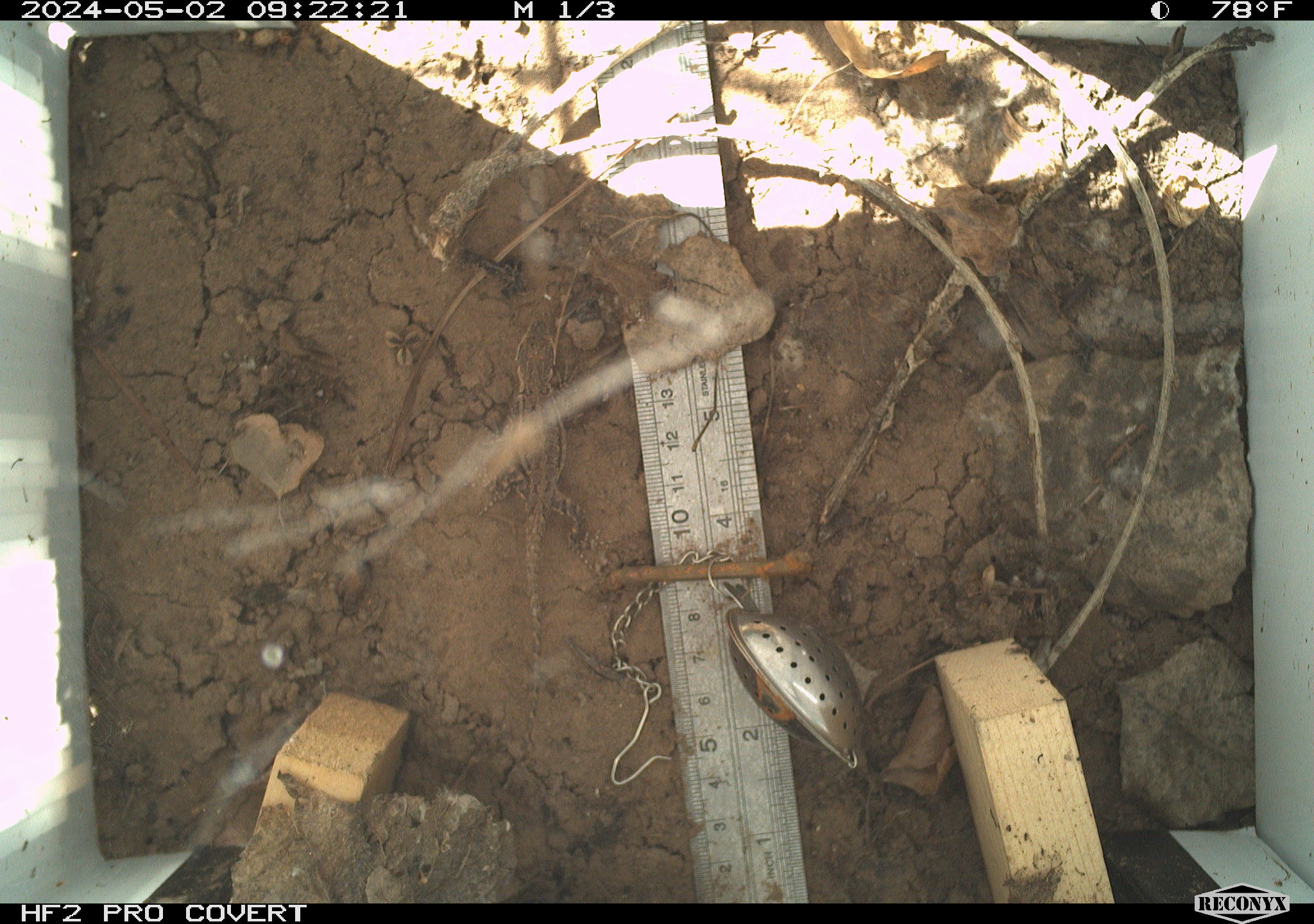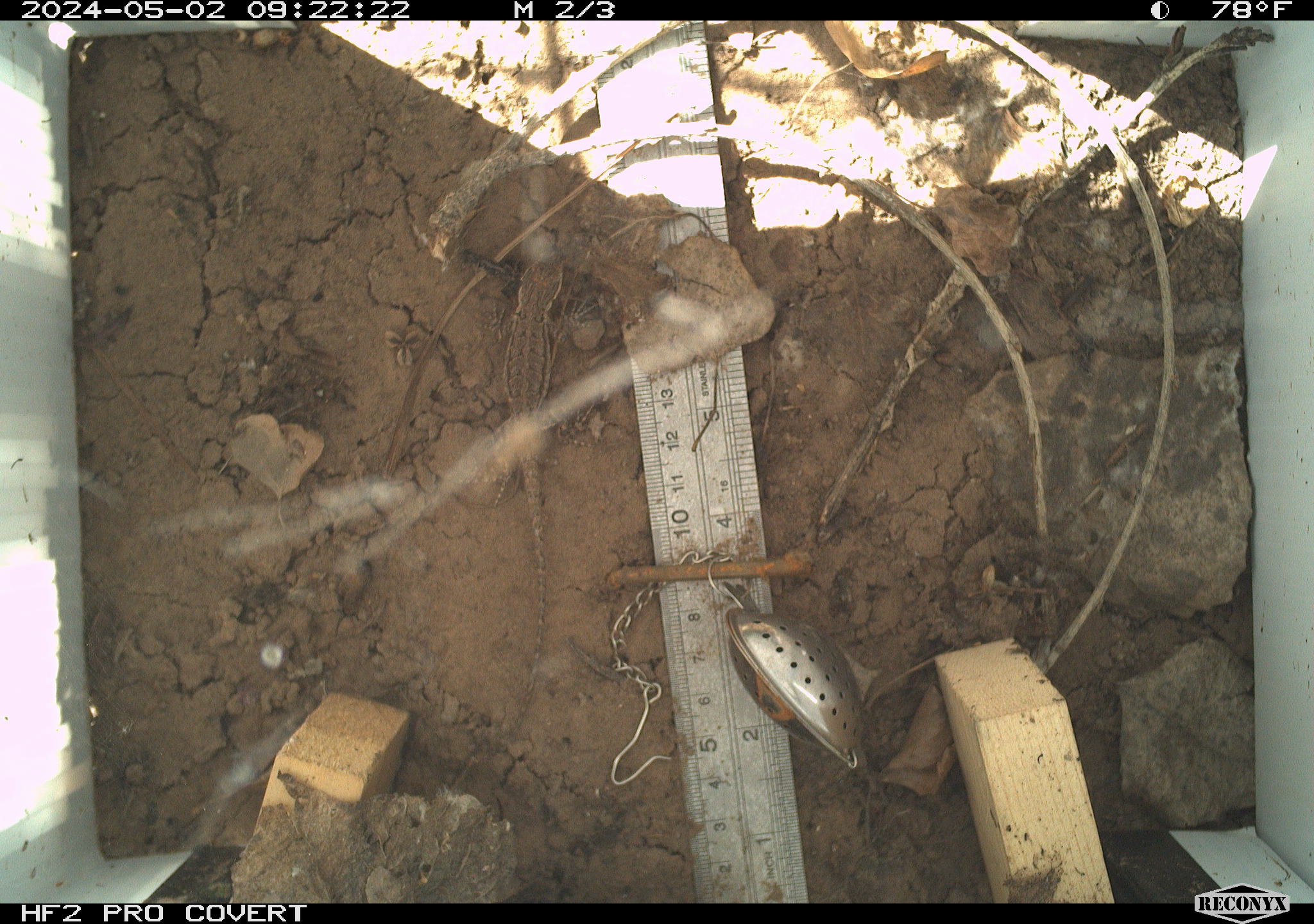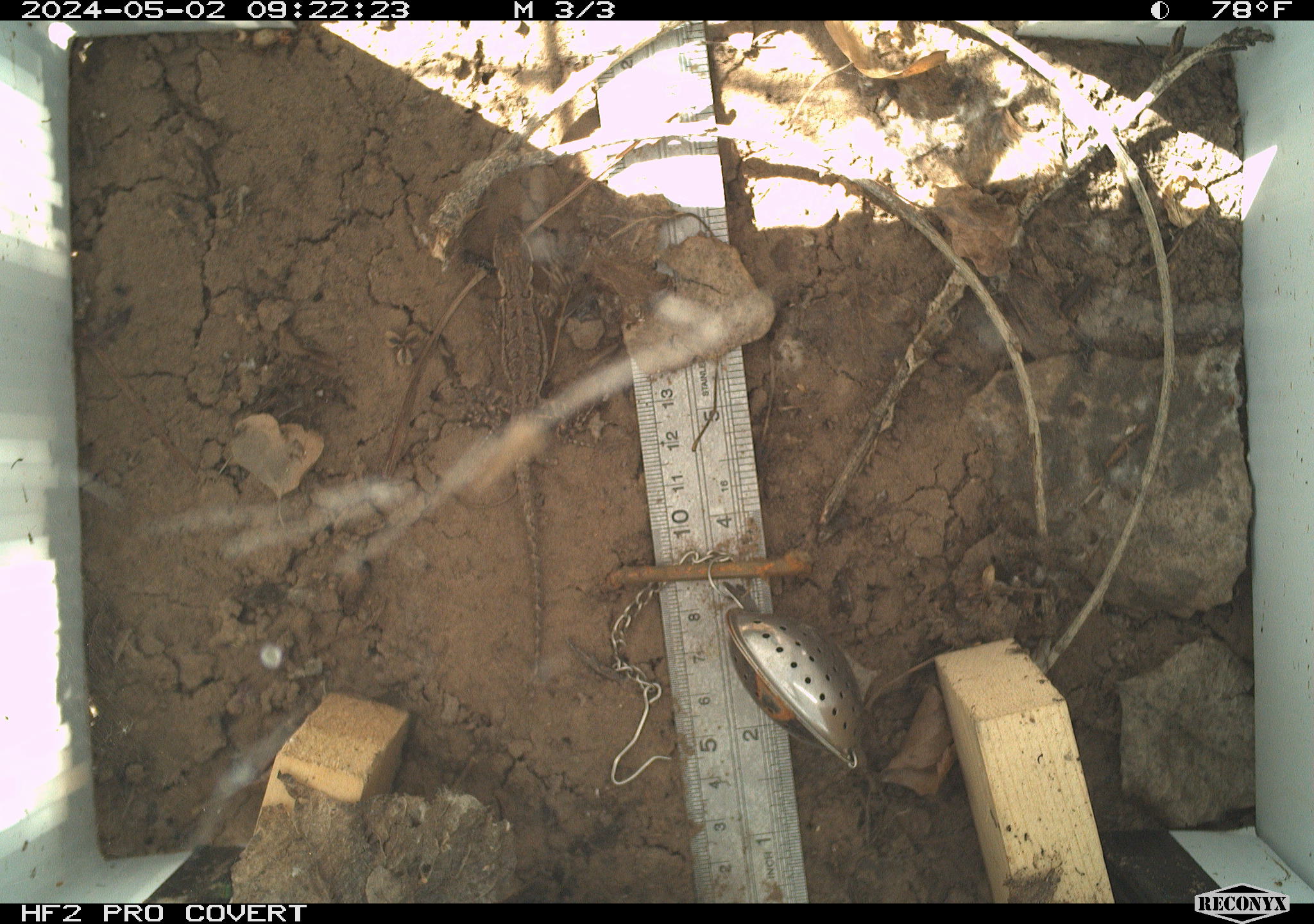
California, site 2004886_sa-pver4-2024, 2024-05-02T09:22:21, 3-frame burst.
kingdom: Animalia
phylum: Chordata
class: Reptilia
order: Squamata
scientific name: Squamata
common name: lizards and snakes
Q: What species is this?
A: Lizards and snakes (Squamata).